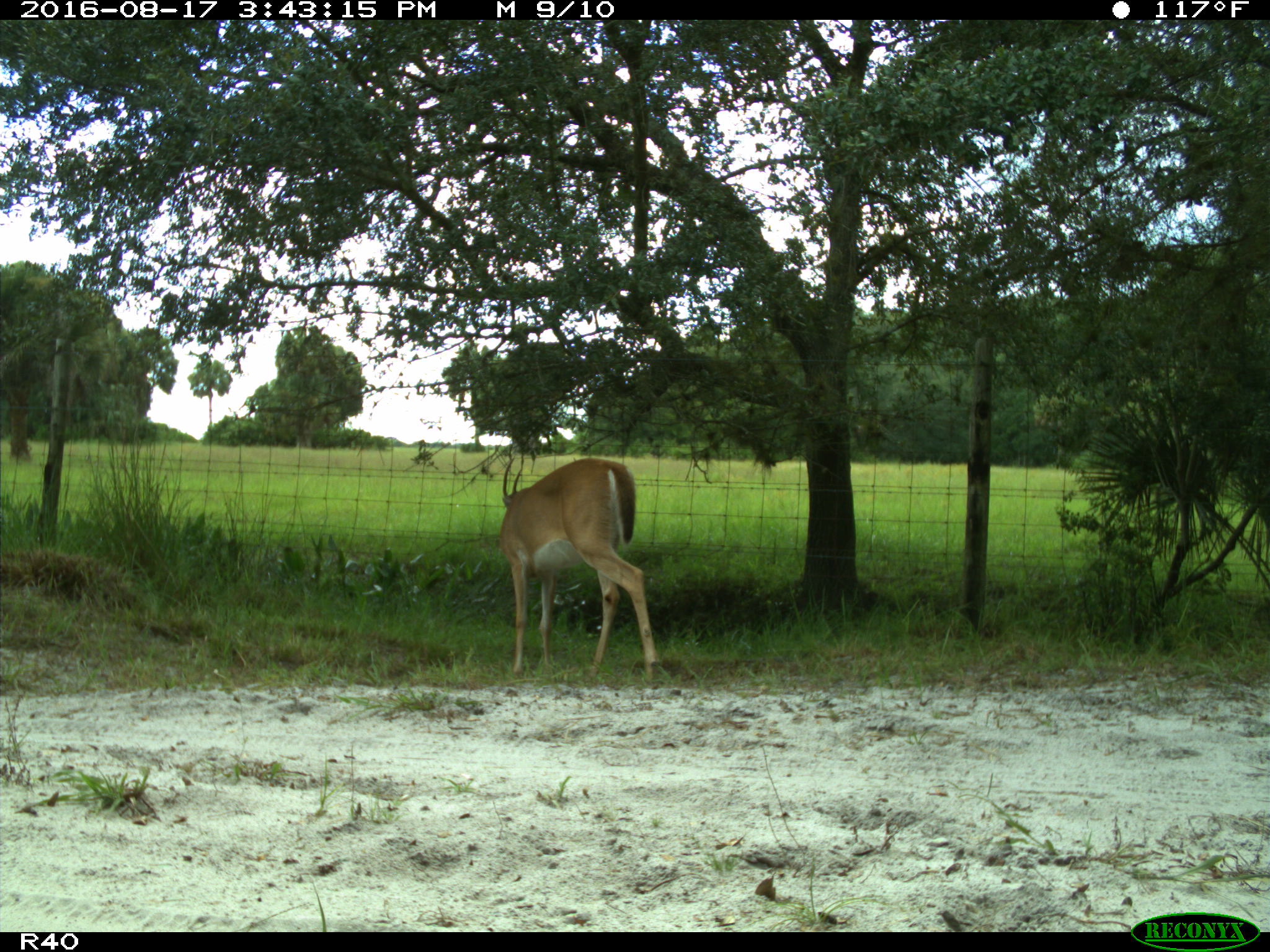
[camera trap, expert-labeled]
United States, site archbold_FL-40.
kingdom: Animalia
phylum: Chordata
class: Mammalia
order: Artiodactyla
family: Cervidae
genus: Odocoileus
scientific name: Odocoileus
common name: deer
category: unidentified deer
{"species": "unidentified deer (deer) (Odocoileus)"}